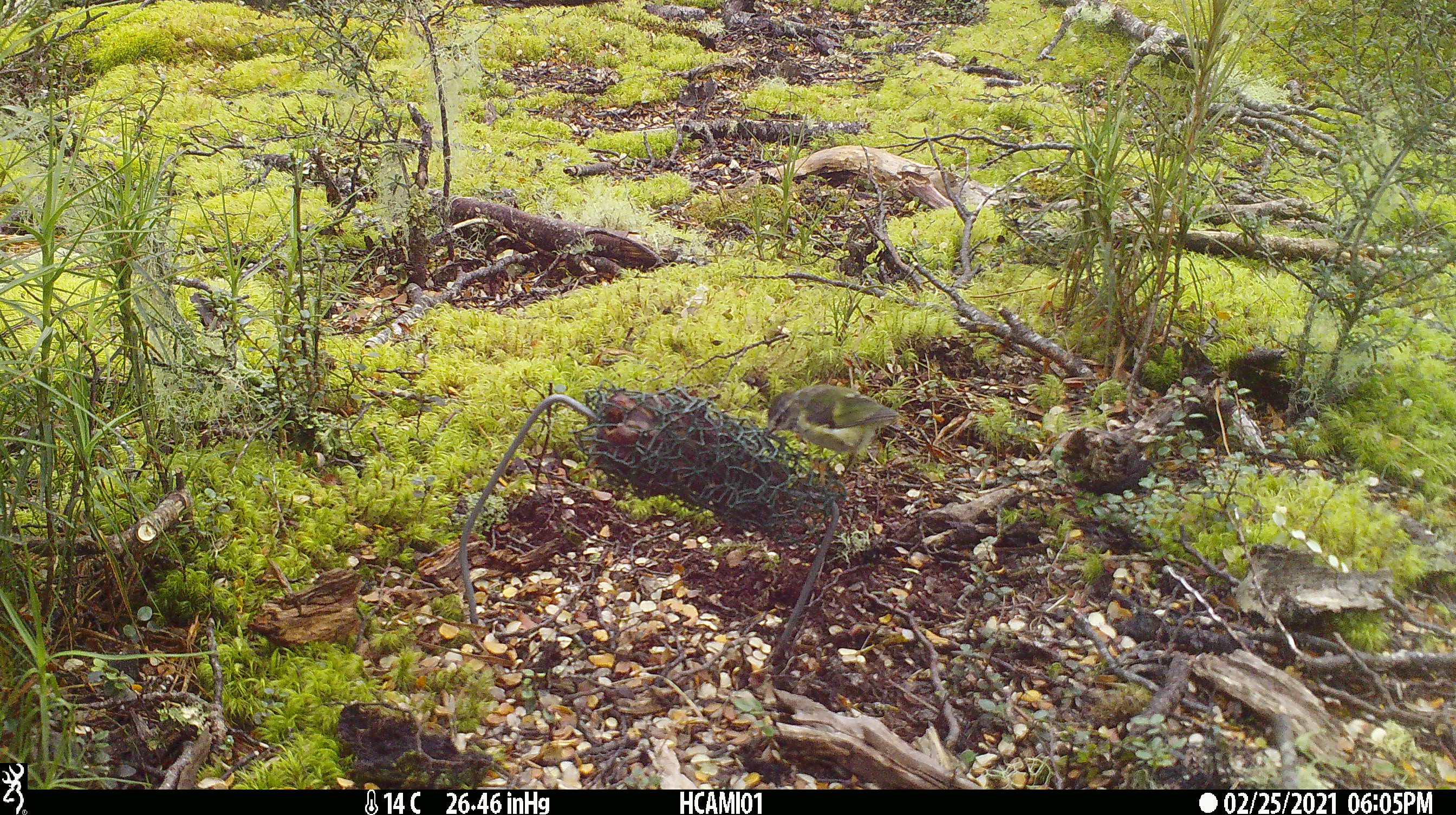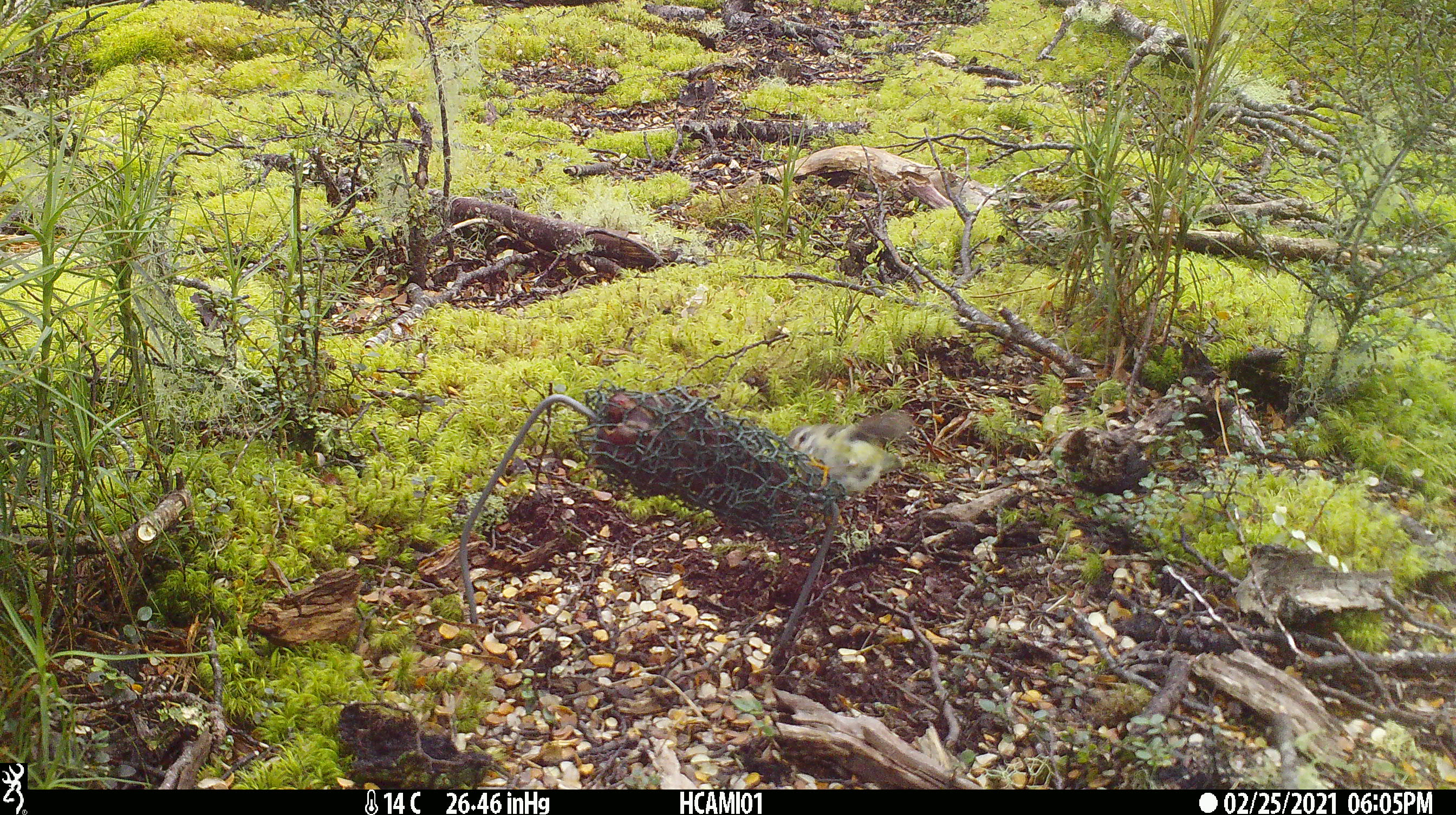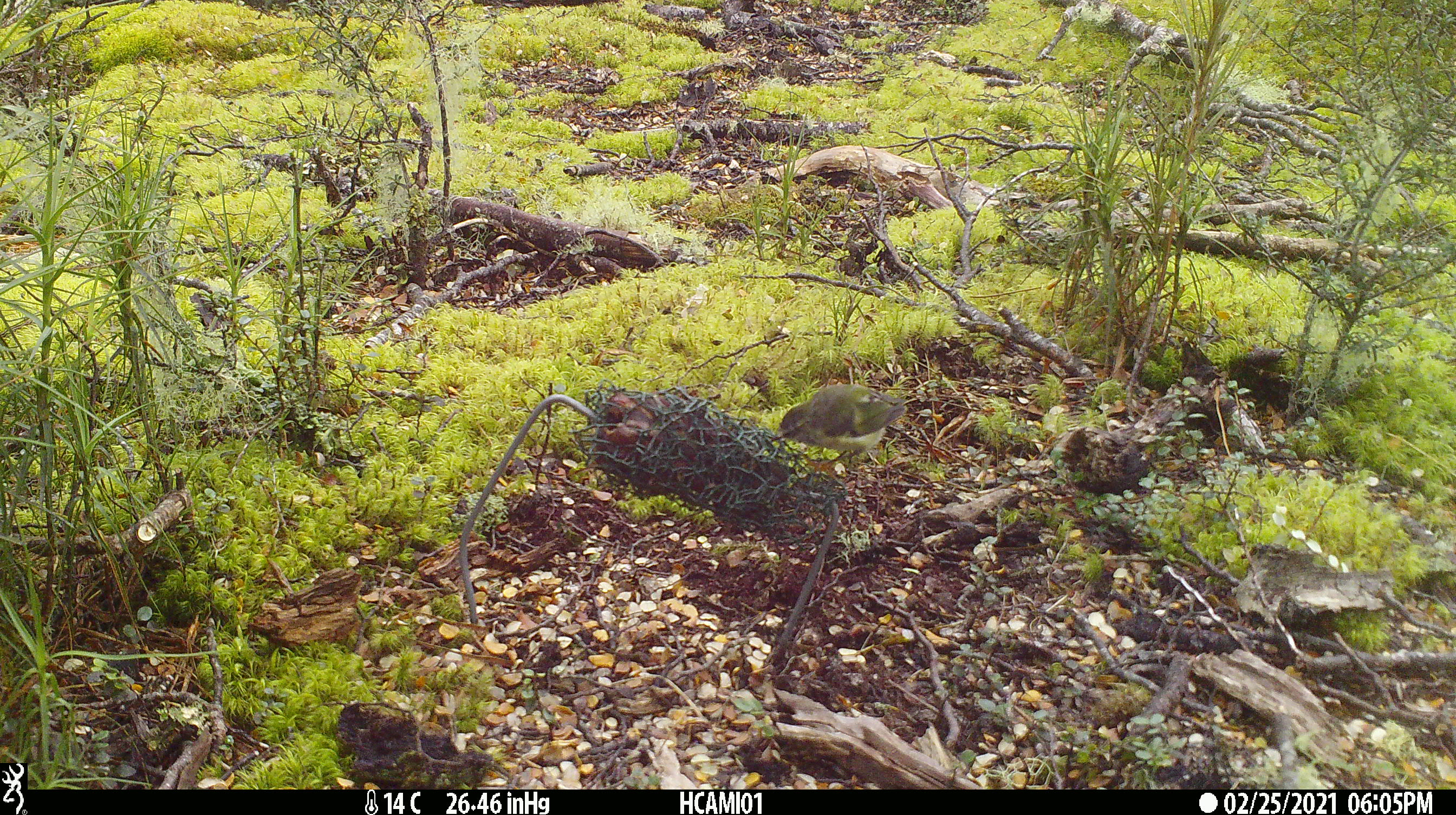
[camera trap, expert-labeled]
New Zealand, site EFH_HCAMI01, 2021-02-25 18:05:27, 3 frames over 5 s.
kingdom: Animalia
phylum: Chordata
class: Aves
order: Passeriformes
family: Acanthisittidae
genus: Acanthisitta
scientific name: Acanthisitta chloris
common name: rifleman